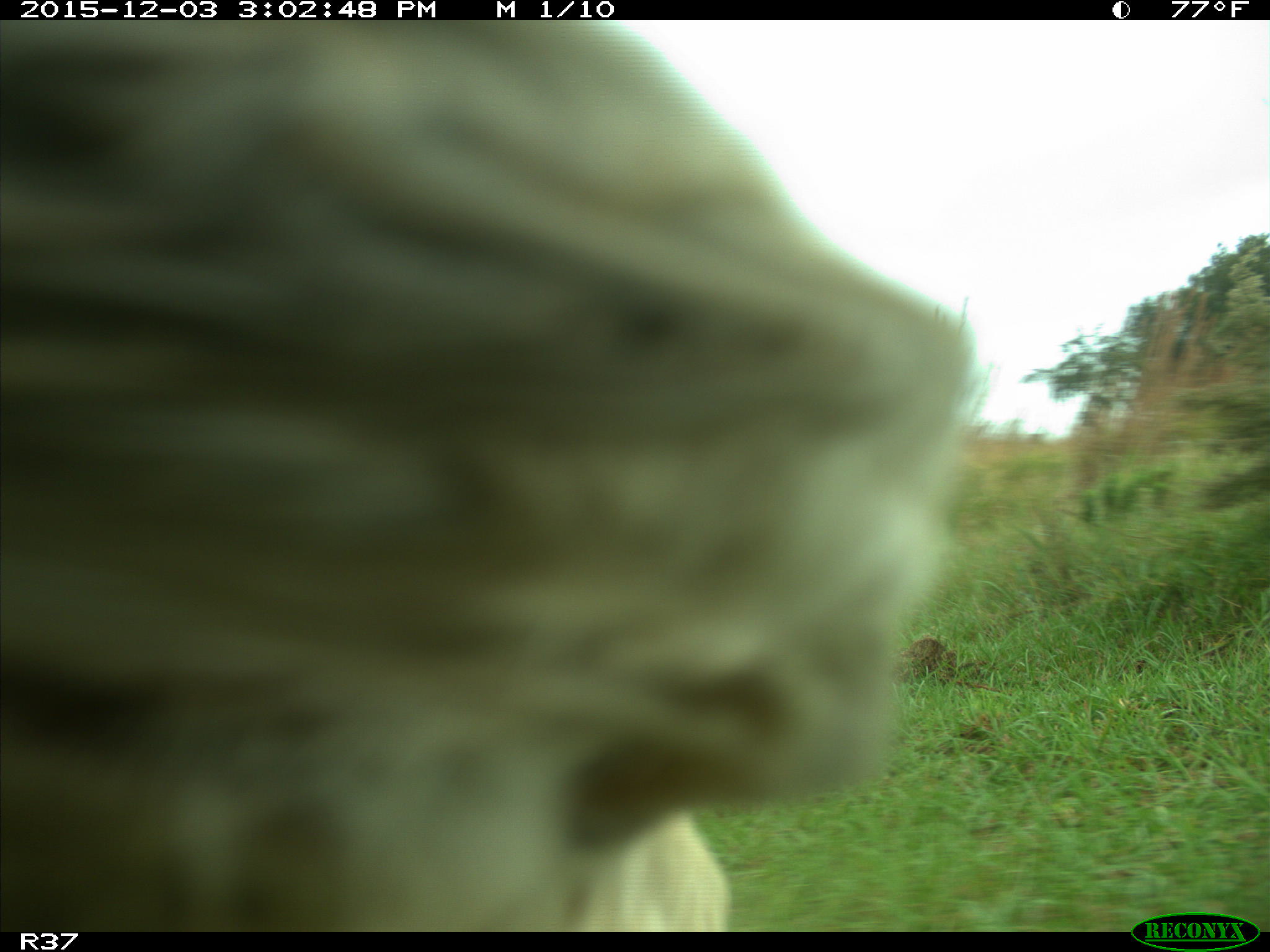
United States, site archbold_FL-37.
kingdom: Animalia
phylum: Chordata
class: Mammalia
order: Artiodactyla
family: Bovidae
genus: Bos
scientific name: Bos taurus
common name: domestic cow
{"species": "Bos taurus (domestic cow)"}